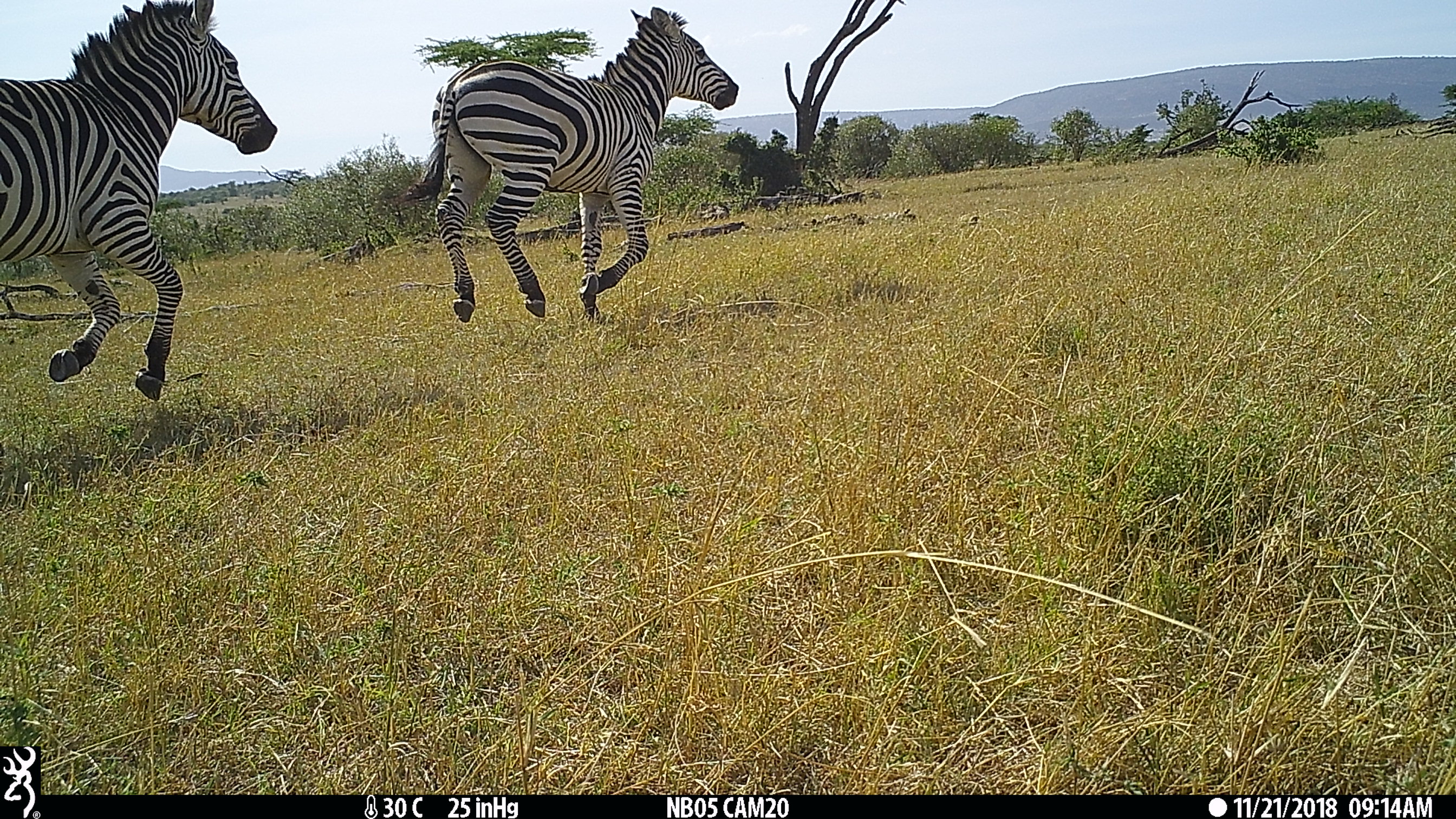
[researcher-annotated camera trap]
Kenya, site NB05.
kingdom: Animalia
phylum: Chordata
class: Mammalia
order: Perissodactyla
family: Equidae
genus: Equus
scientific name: Equus quagga burchellii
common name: burchell's zebra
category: zebra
Zebra (burchell's zebra) (Equus quagga burchellii).